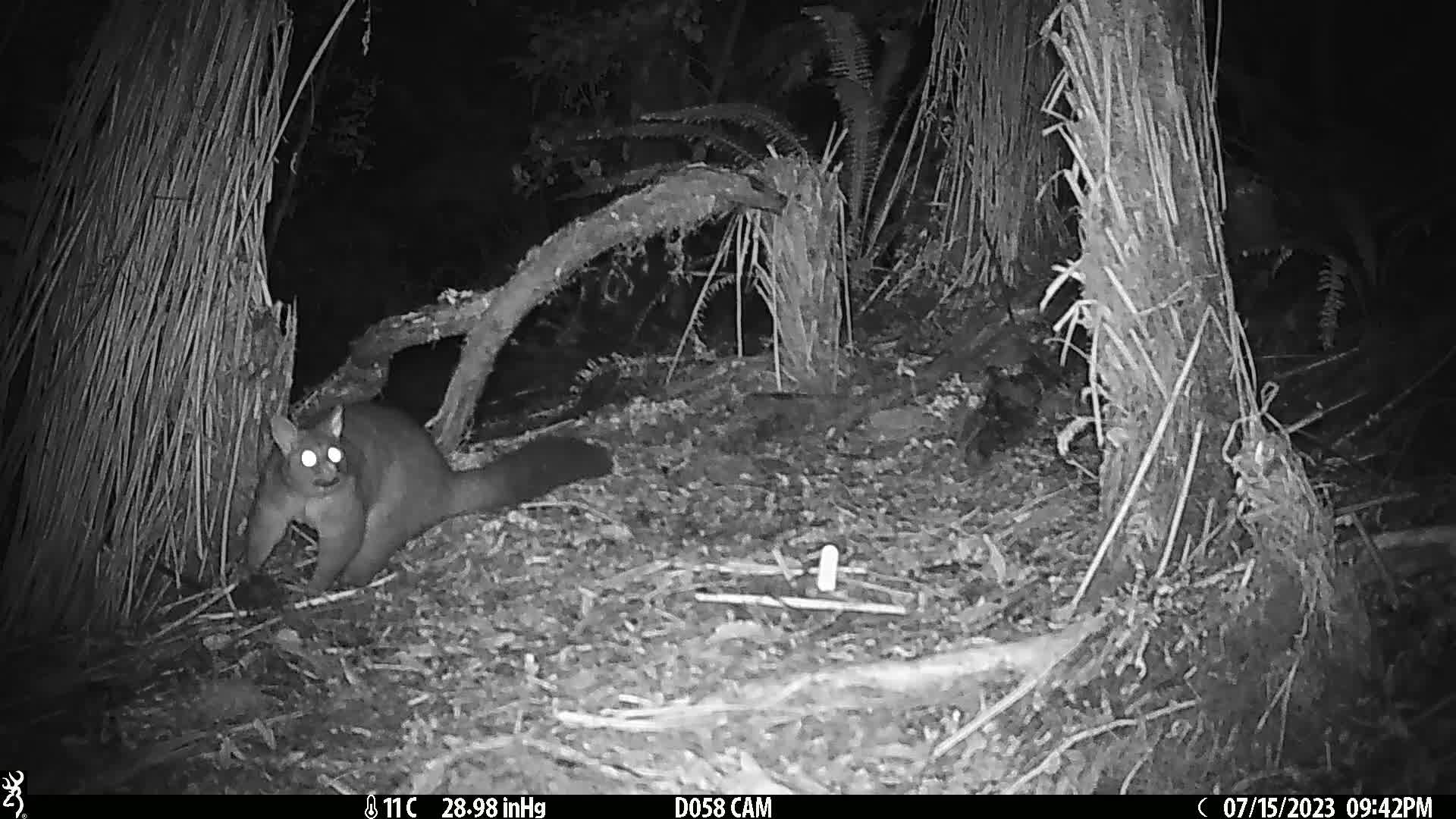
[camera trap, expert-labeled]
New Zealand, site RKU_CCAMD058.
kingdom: Animalia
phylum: Chordata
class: Mammalia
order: Diprotodontia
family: Phalangeridae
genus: Trichosurus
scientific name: Trichosurus vulpecula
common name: common brushtail possum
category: possum